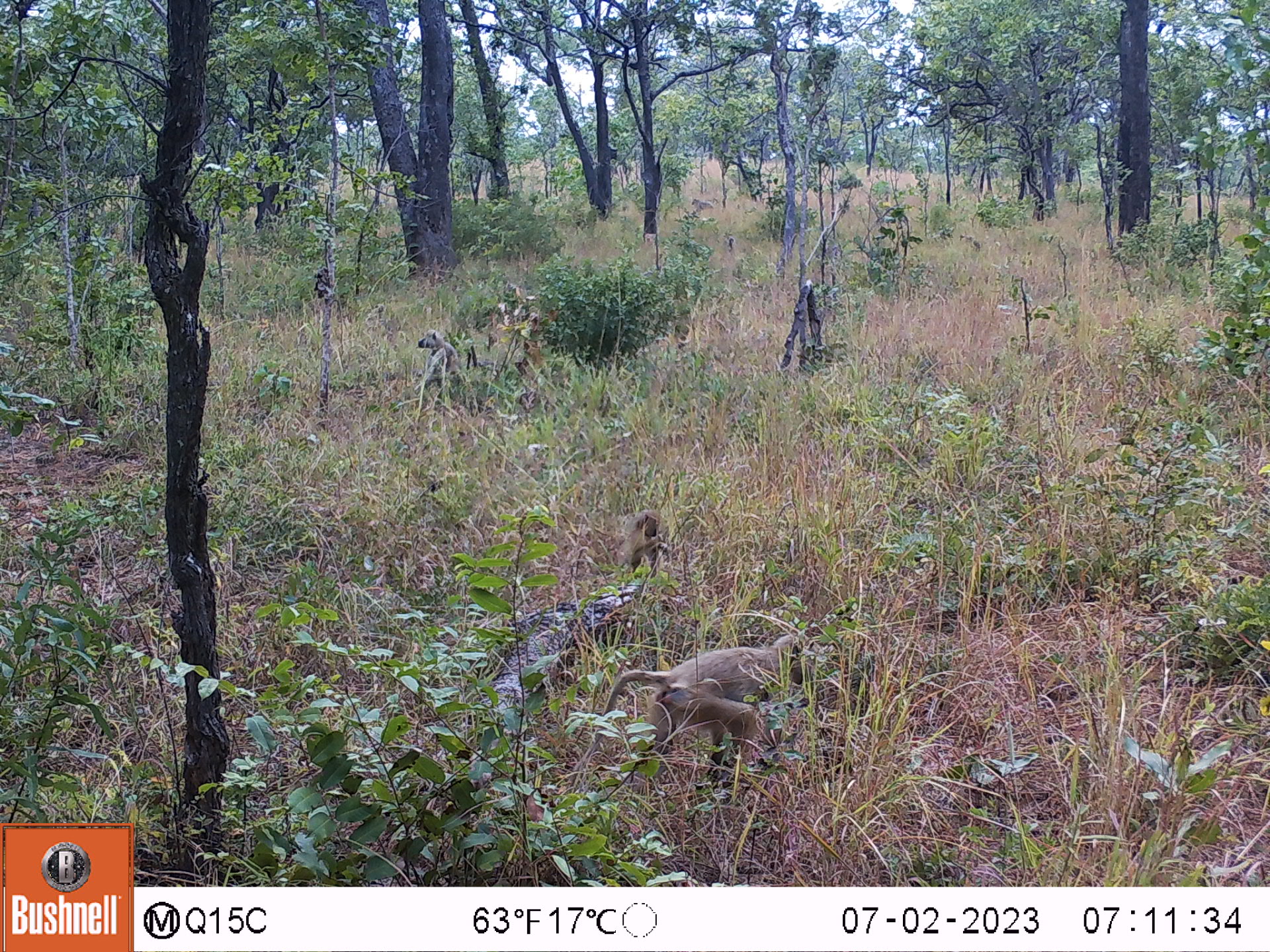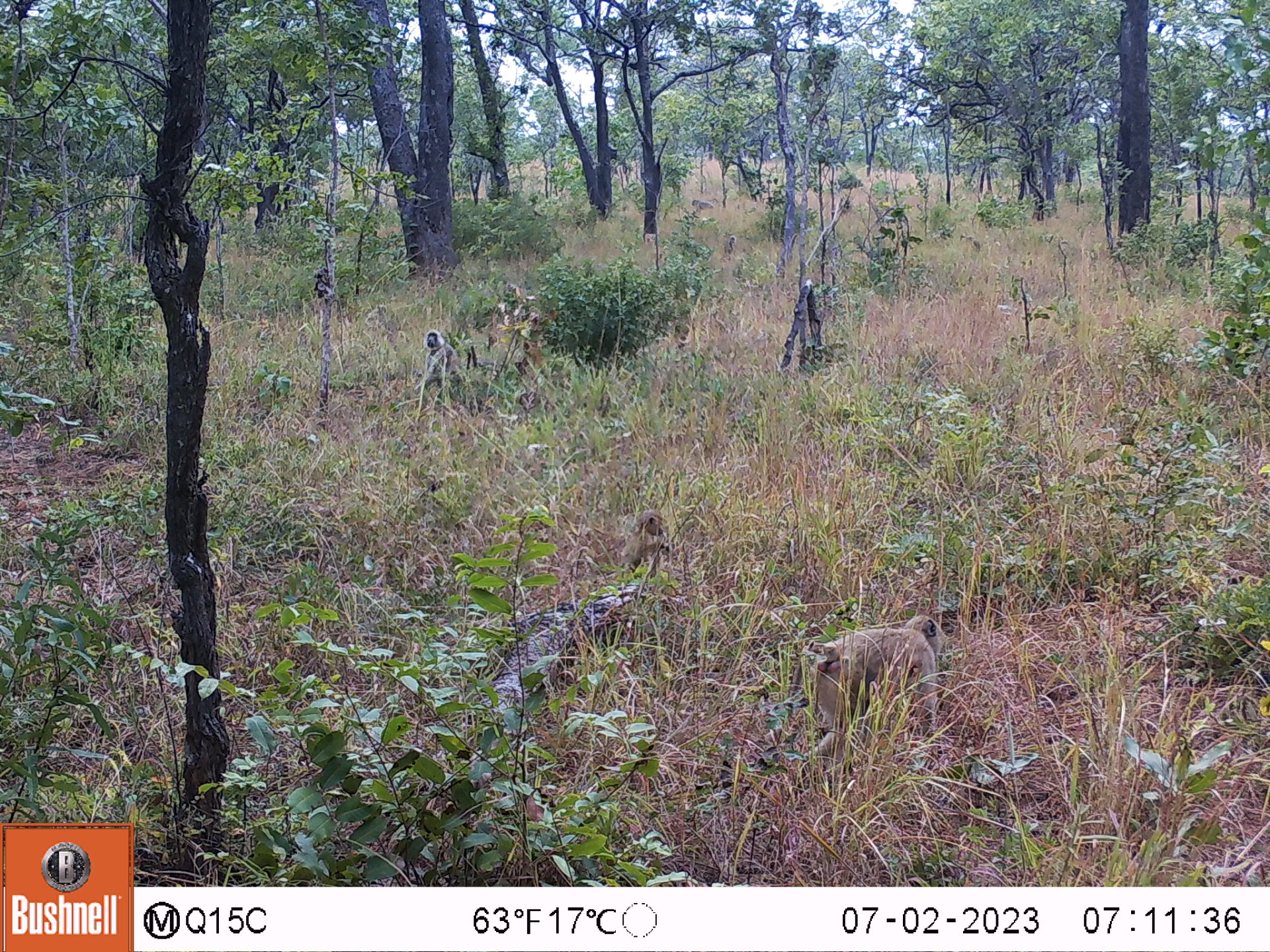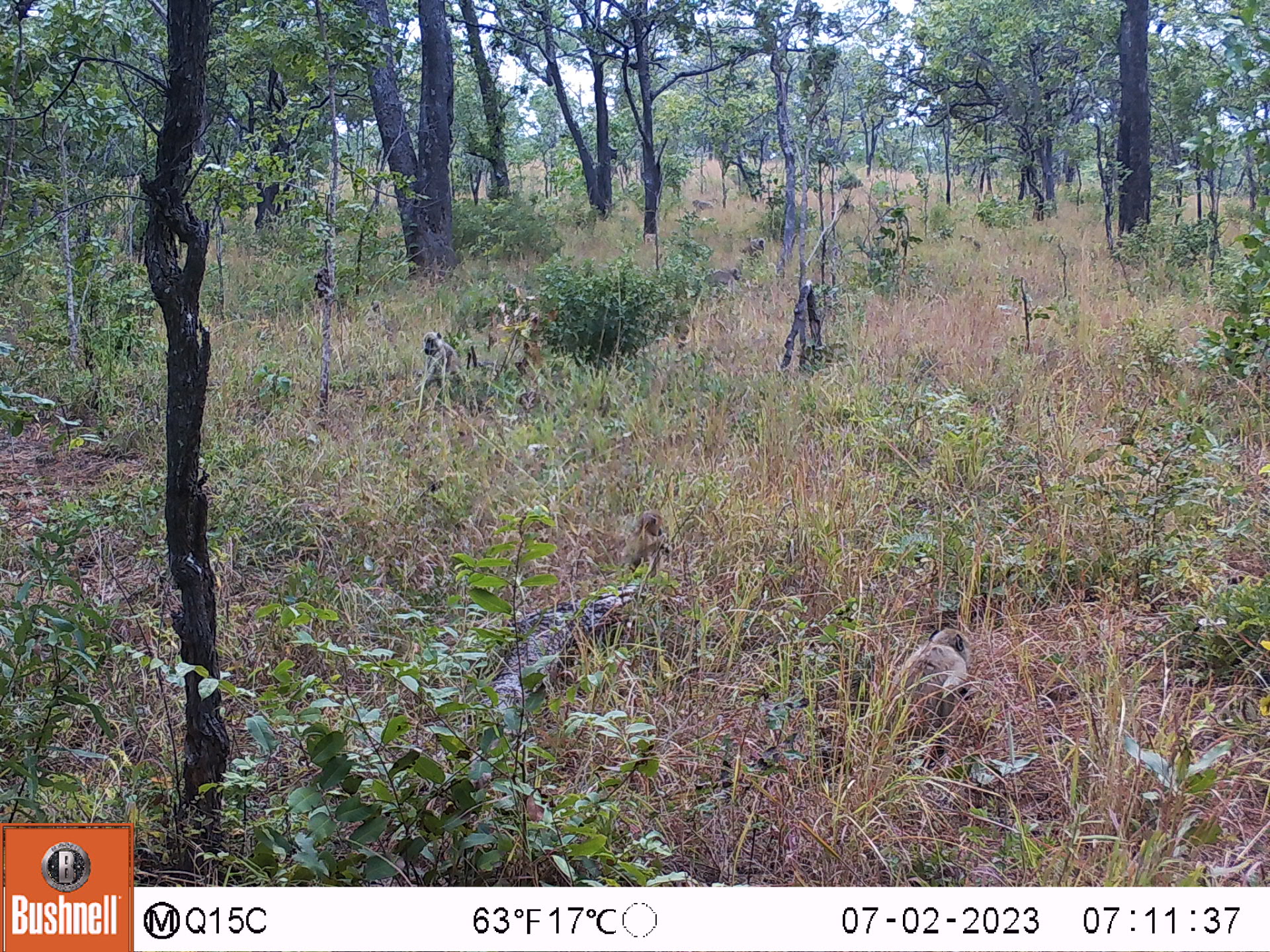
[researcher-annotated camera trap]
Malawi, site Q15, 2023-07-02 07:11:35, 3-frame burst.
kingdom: Animalia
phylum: Chordata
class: Mammalia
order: Primates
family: Cercopithecidae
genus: Papio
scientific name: Papio cynocephalus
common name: yellow baboon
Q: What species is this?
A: Yellow baboon (Papio cynocephalus).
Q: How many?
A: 6.